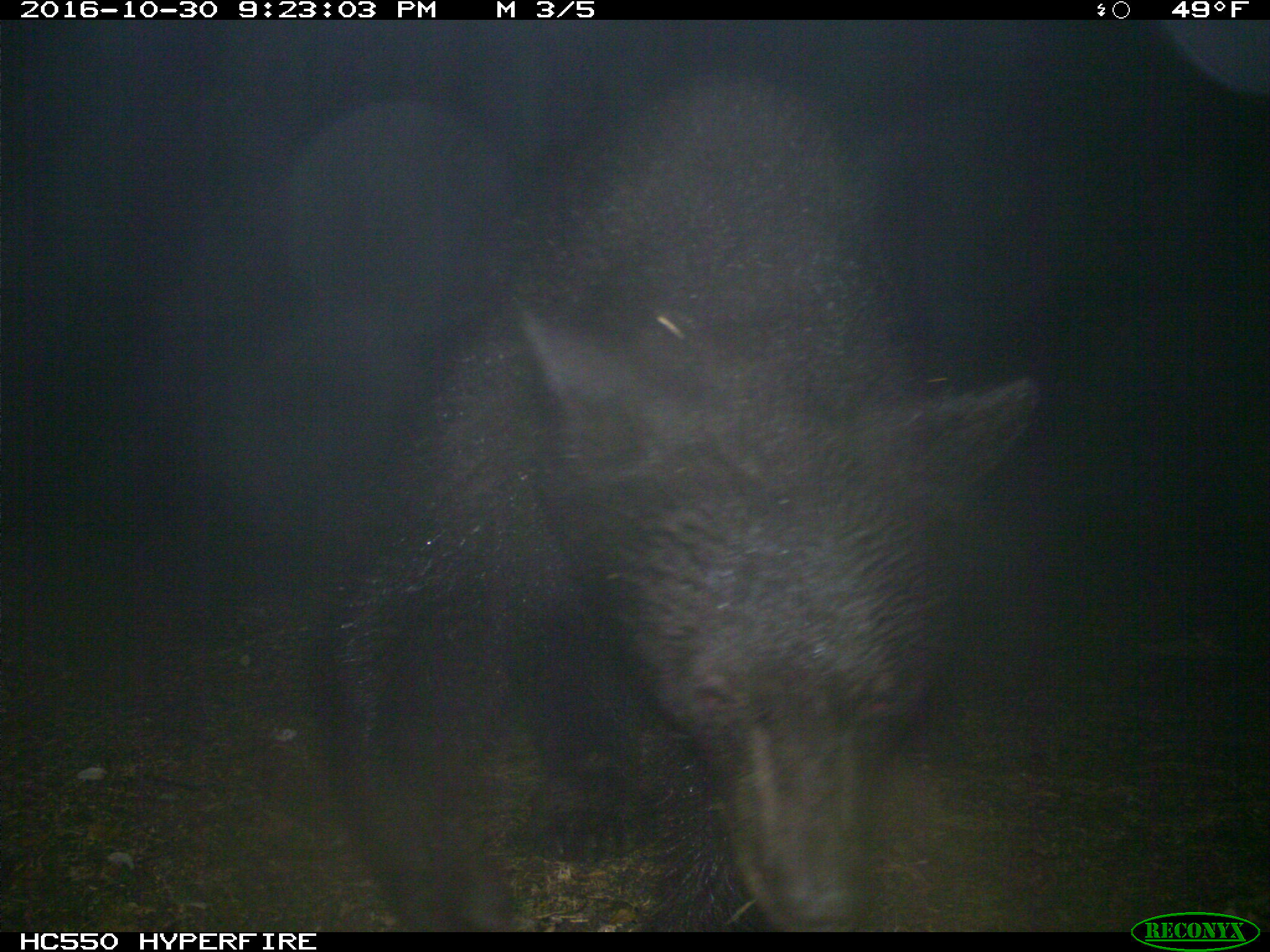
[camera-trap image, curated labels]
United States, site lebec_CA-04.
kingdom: Animalia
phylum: Chordata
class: Mammalia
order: Carnivora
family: Ursidae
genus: Ursus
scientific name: Ursus americanus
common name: american black bear